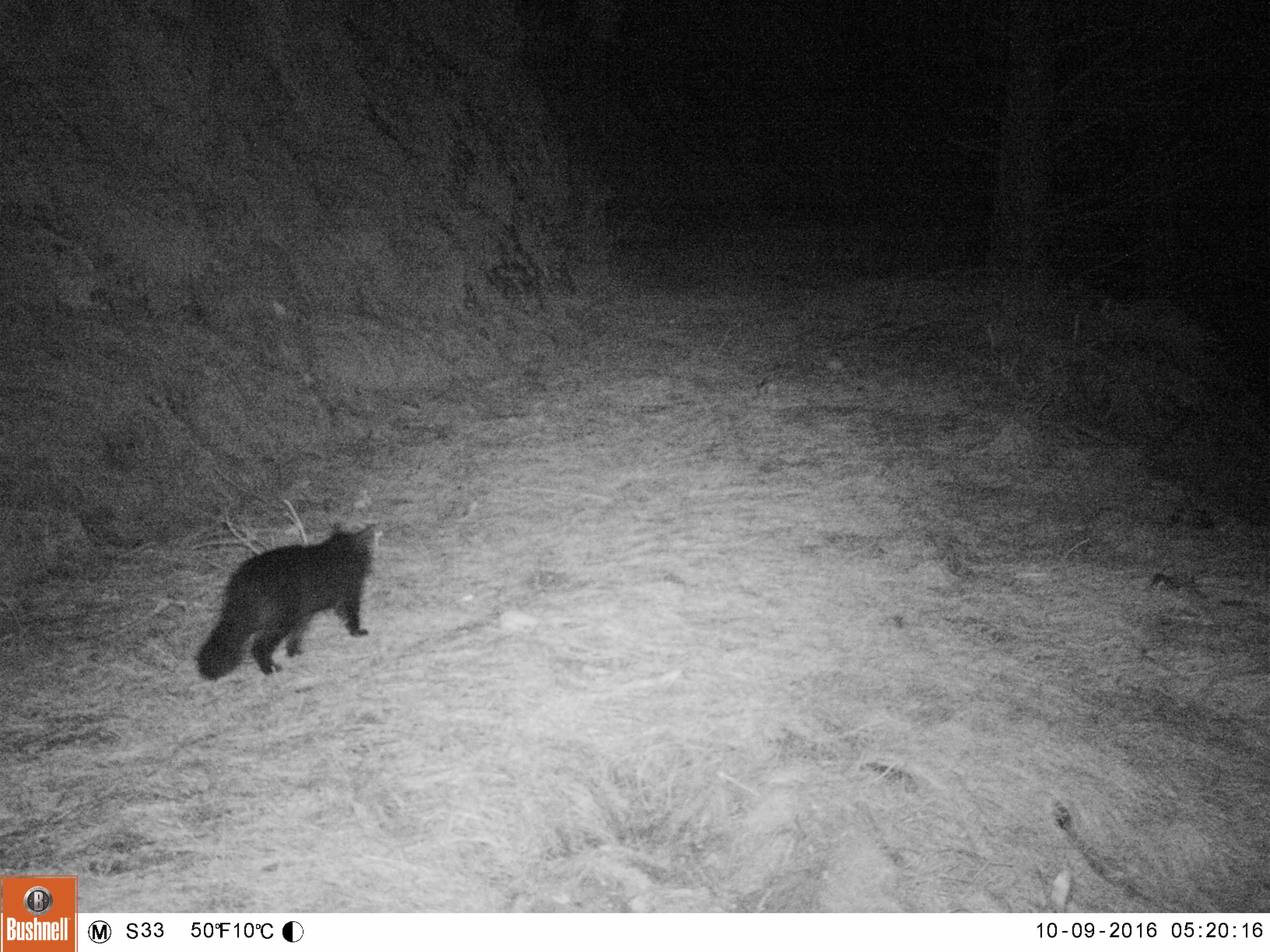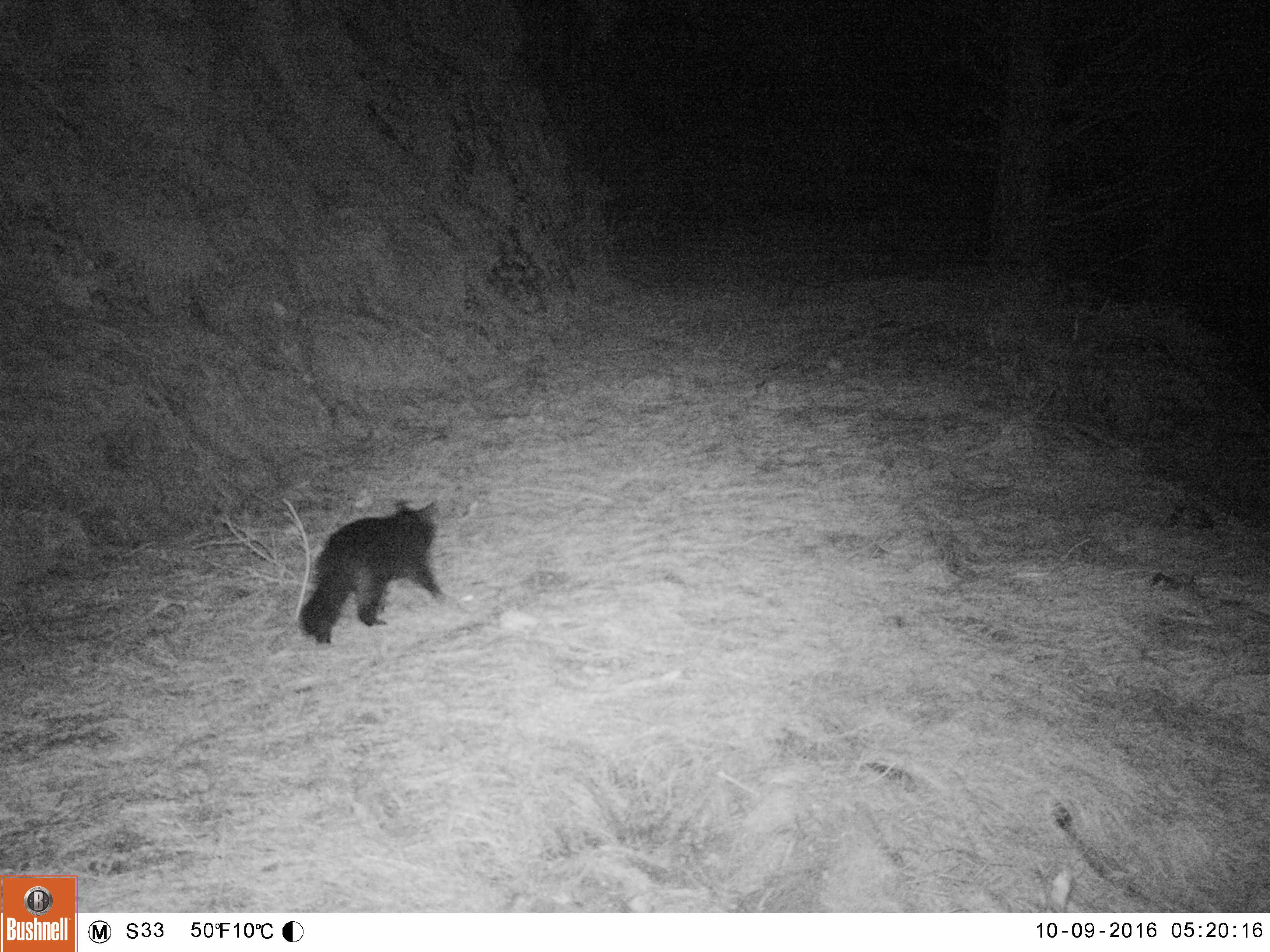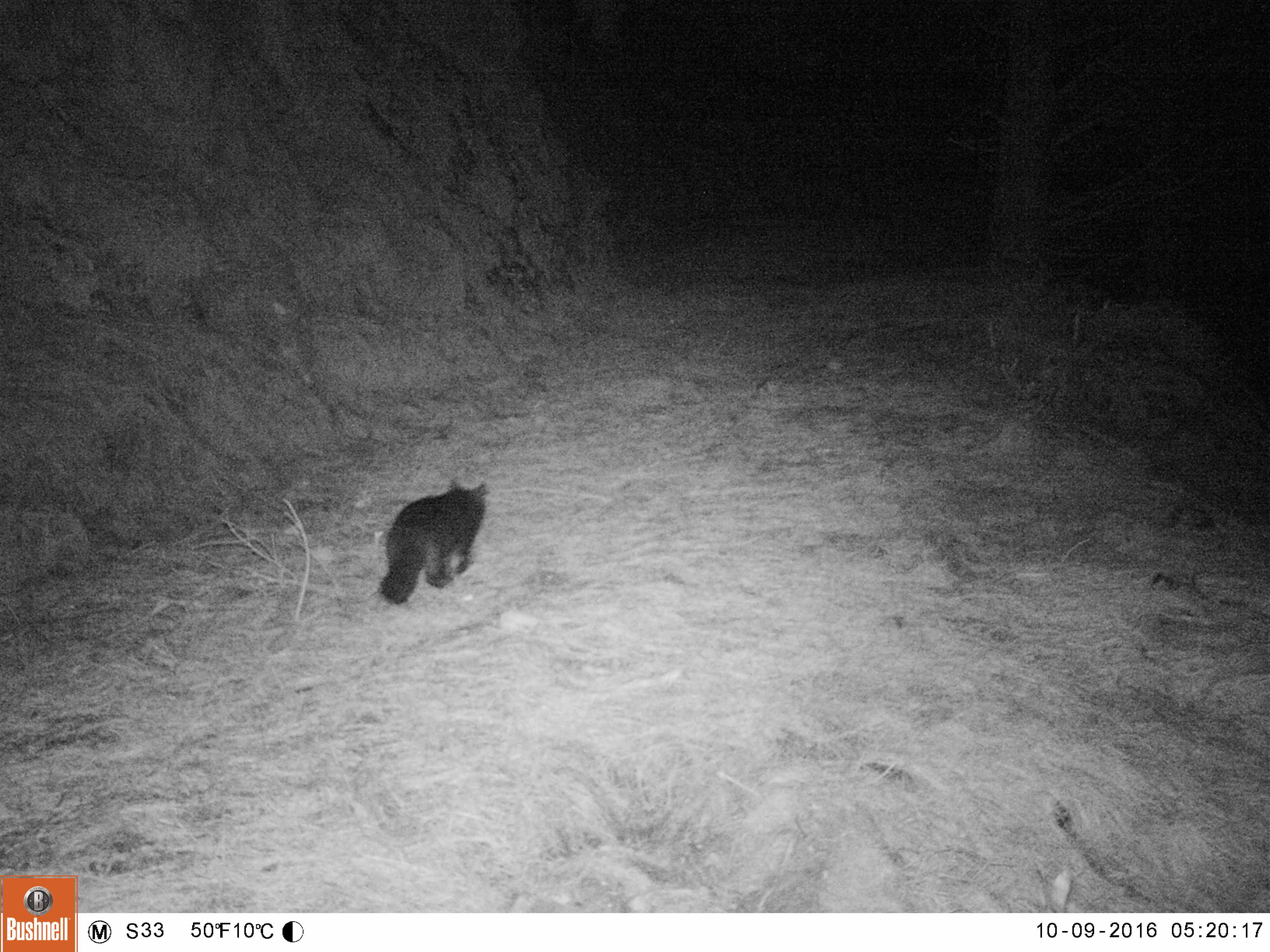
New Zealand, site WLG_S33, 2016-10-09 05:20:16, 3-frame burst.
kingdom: Animalia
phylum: Chordata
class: Mammalia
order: Carnivora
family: Felidae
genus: Felis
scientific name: Felis catus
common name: domestic cat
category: cat